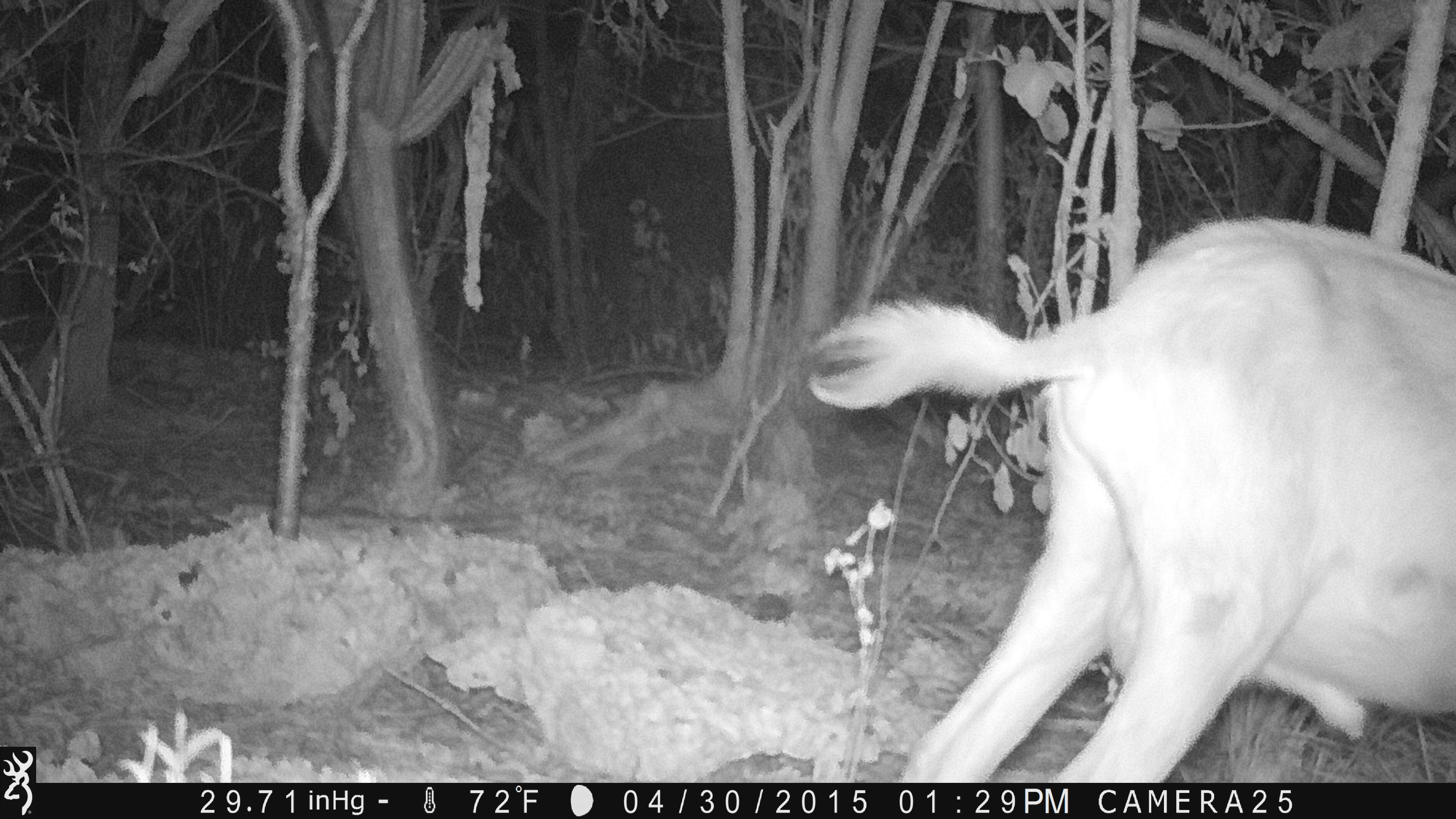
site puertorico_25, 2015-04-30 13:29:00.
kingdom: Animalia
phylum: Chordata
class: Mammalia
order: Artiodactyla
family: Bovidae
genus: Capra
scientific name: Capra hircus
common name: goat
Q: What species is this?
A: Goat (Capra hircus).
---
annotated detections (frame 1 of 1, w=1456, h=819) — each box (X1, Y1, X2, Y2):
goat: (802, 215, 1453, 777)